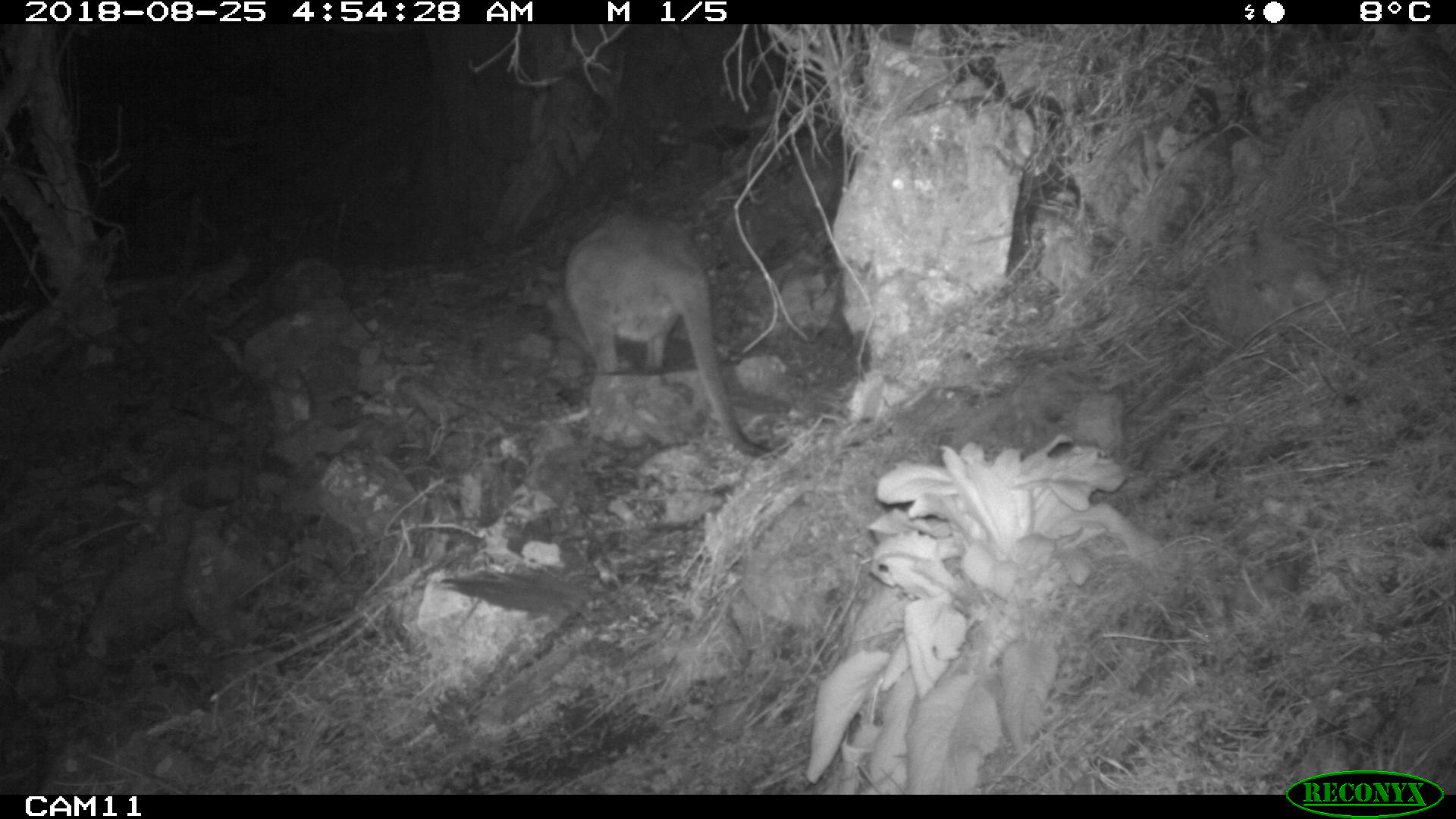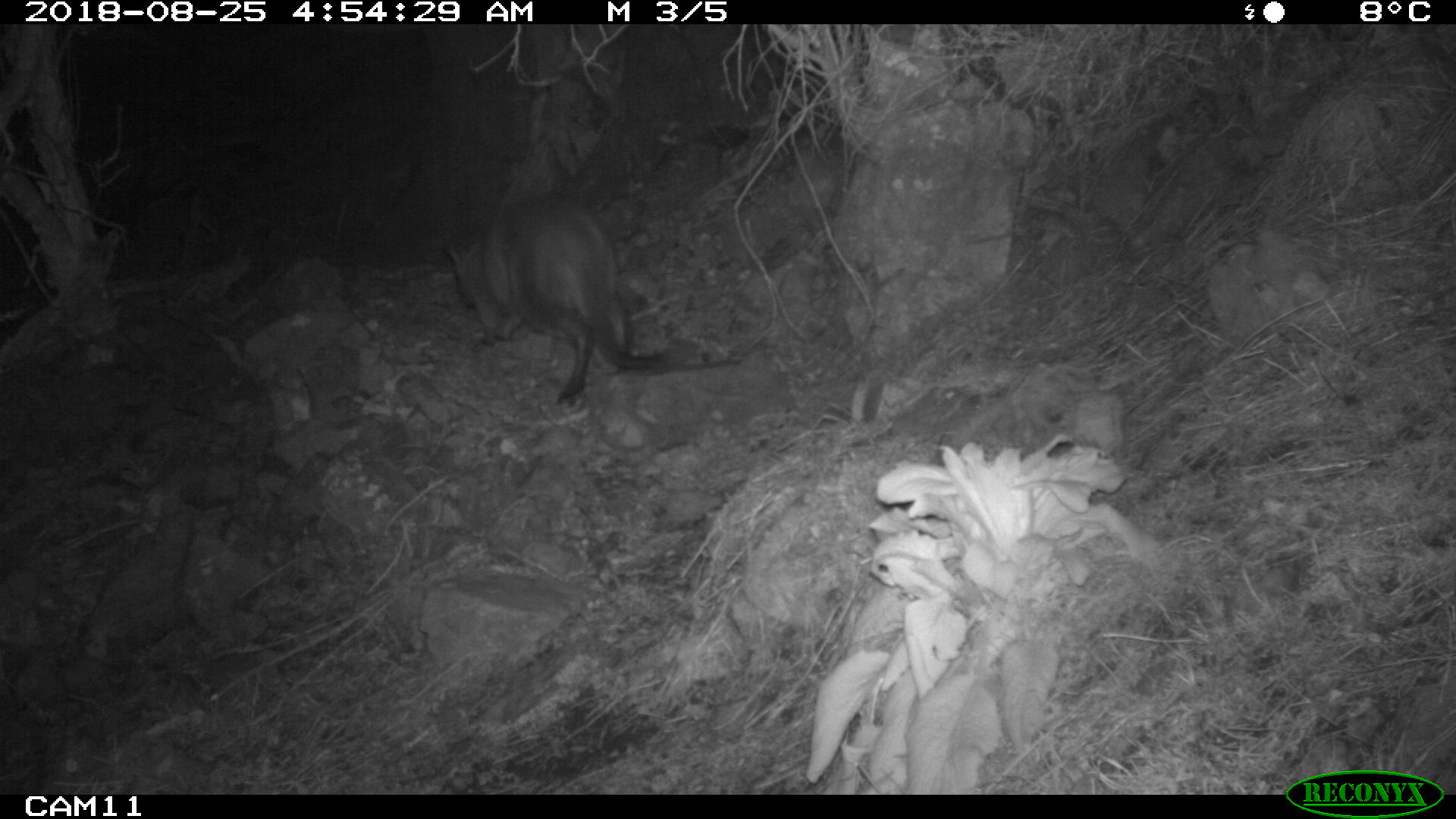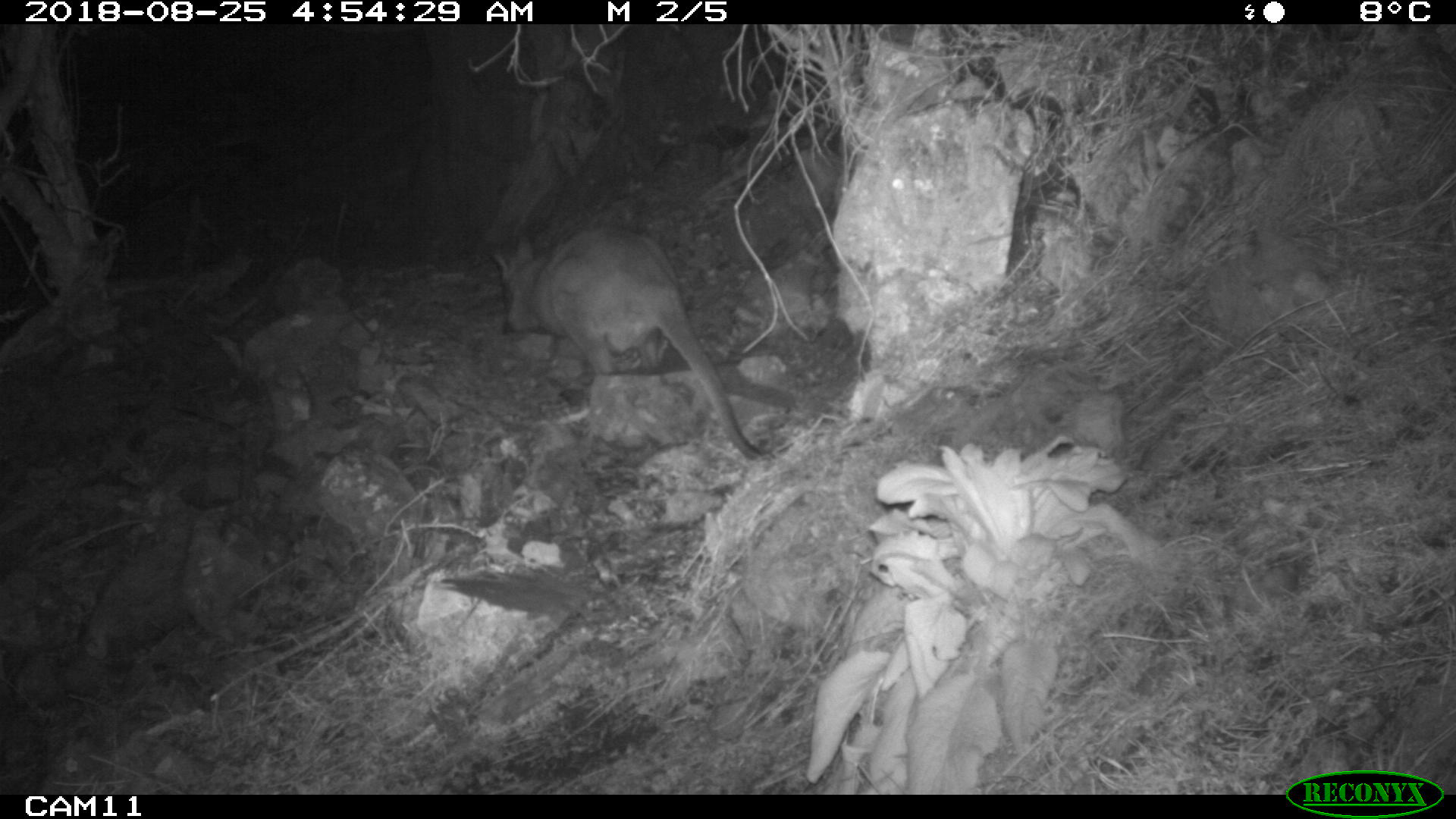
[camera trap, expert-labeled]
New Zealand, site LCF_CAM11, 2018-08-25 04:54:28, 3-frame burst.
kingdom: Animalia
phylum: Chordata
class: Mammalia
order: Diprotodontia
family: Macropodidae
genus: Notamacropus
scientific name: Notamacropus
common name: wallaby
Wallaby (Notamacropus).